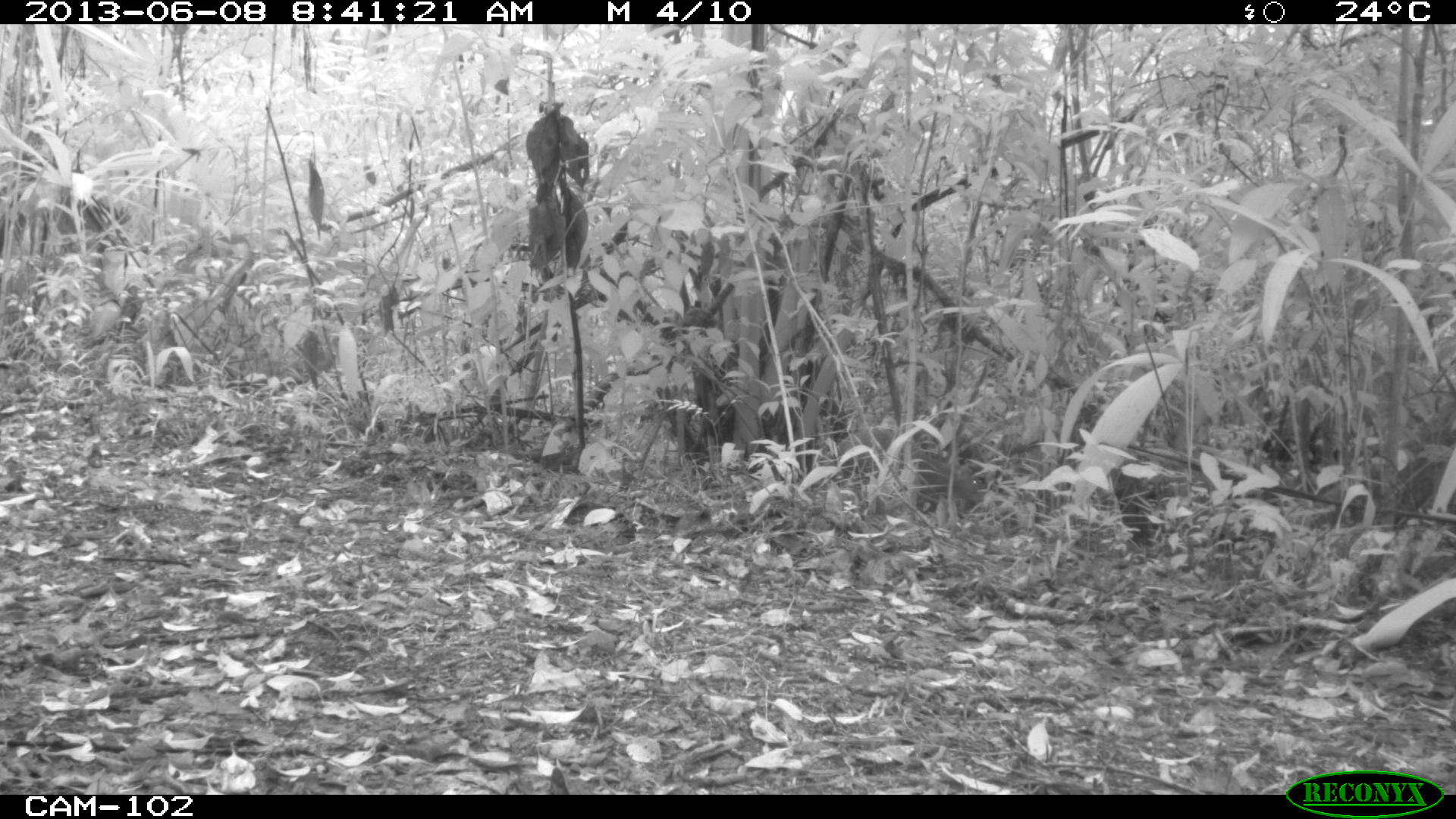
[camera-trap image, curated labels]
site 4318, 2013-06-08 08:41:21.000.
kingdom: Animalia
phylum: Chordata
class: Mammalia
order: Rodentia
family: Dasyproctidae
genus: Dasyprocta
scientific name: Dasyprocta punctata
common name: central american agouti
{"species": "Dasyprocta punctata (central american agouti)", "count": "1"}